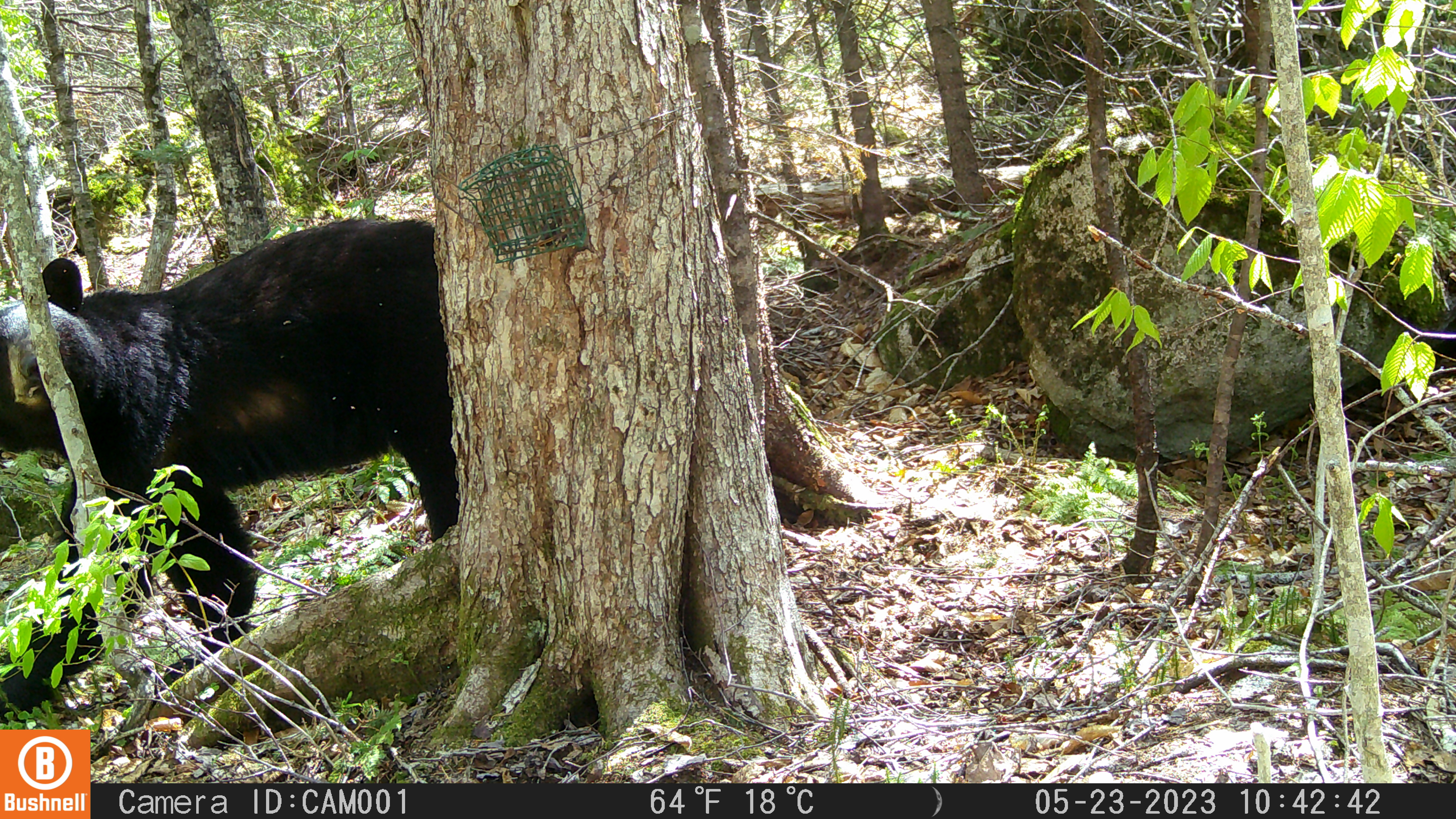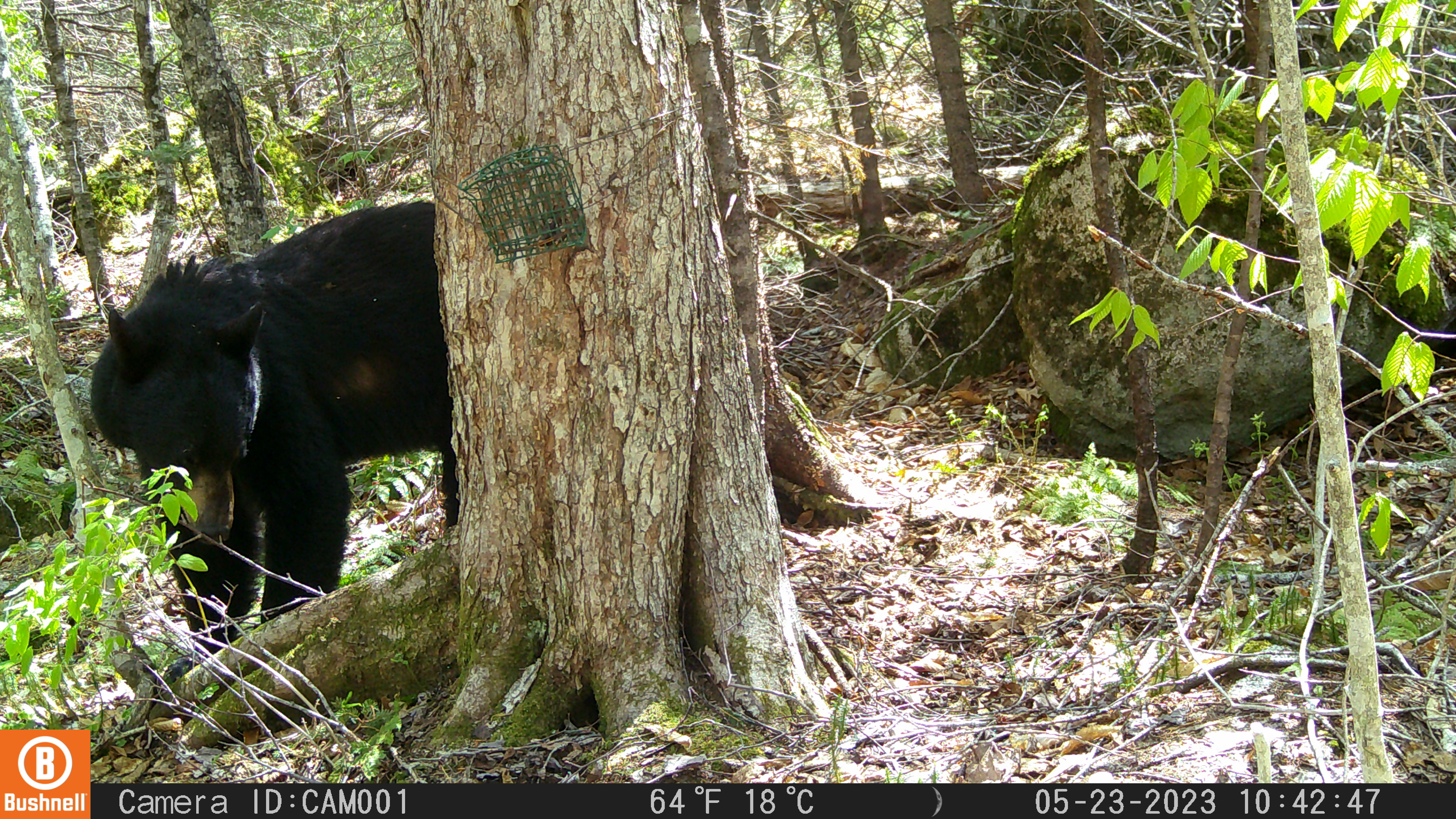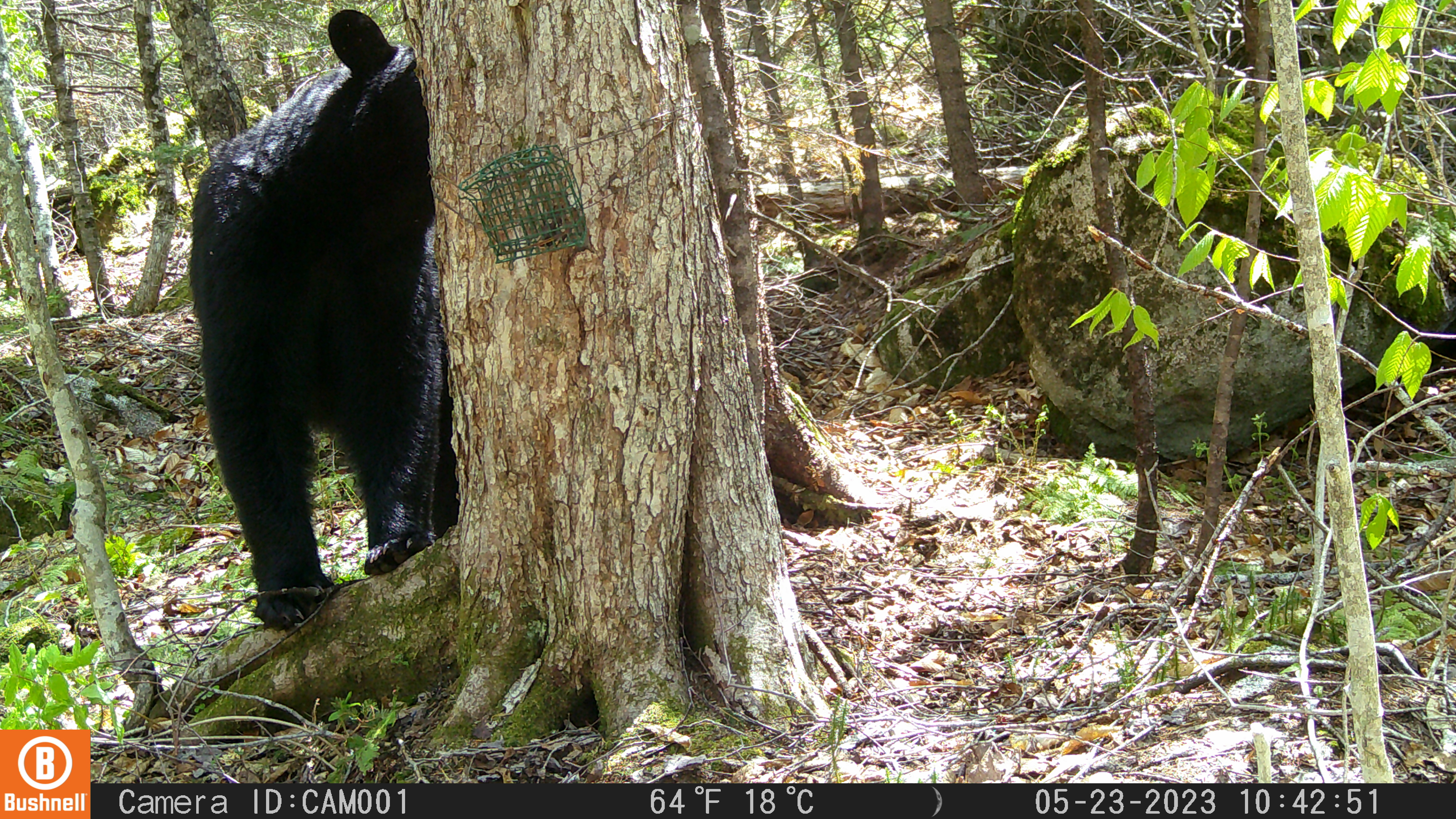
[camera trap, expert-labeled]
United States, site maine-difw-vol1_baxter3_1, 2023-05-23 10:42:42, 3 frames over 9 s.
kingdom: Animalia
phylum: Chordata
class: Mammalia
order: Carnivora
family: Ursidae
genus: Ursus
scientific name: Ursus americanus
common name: black bear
Black bear (Ursus americanus).